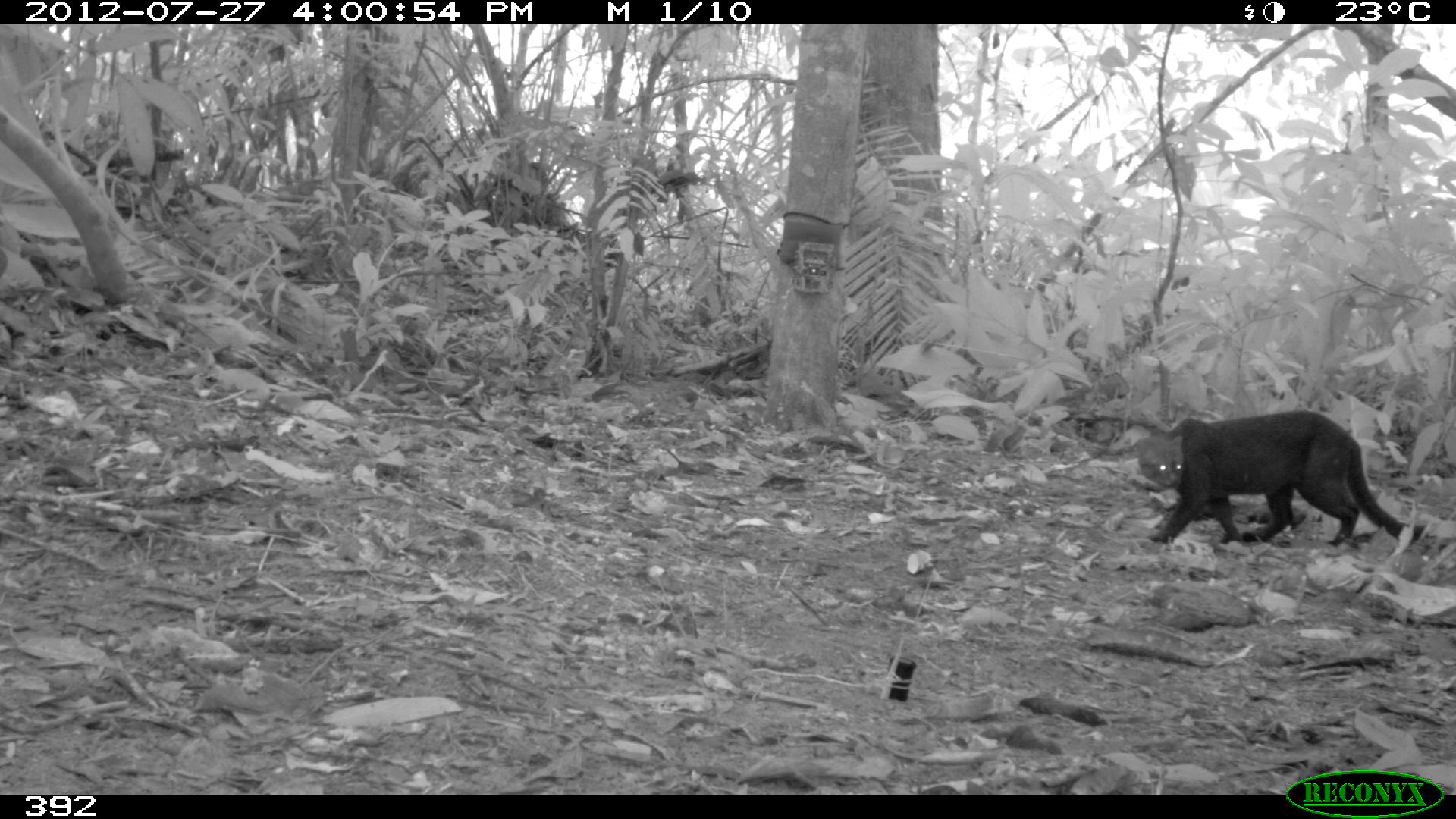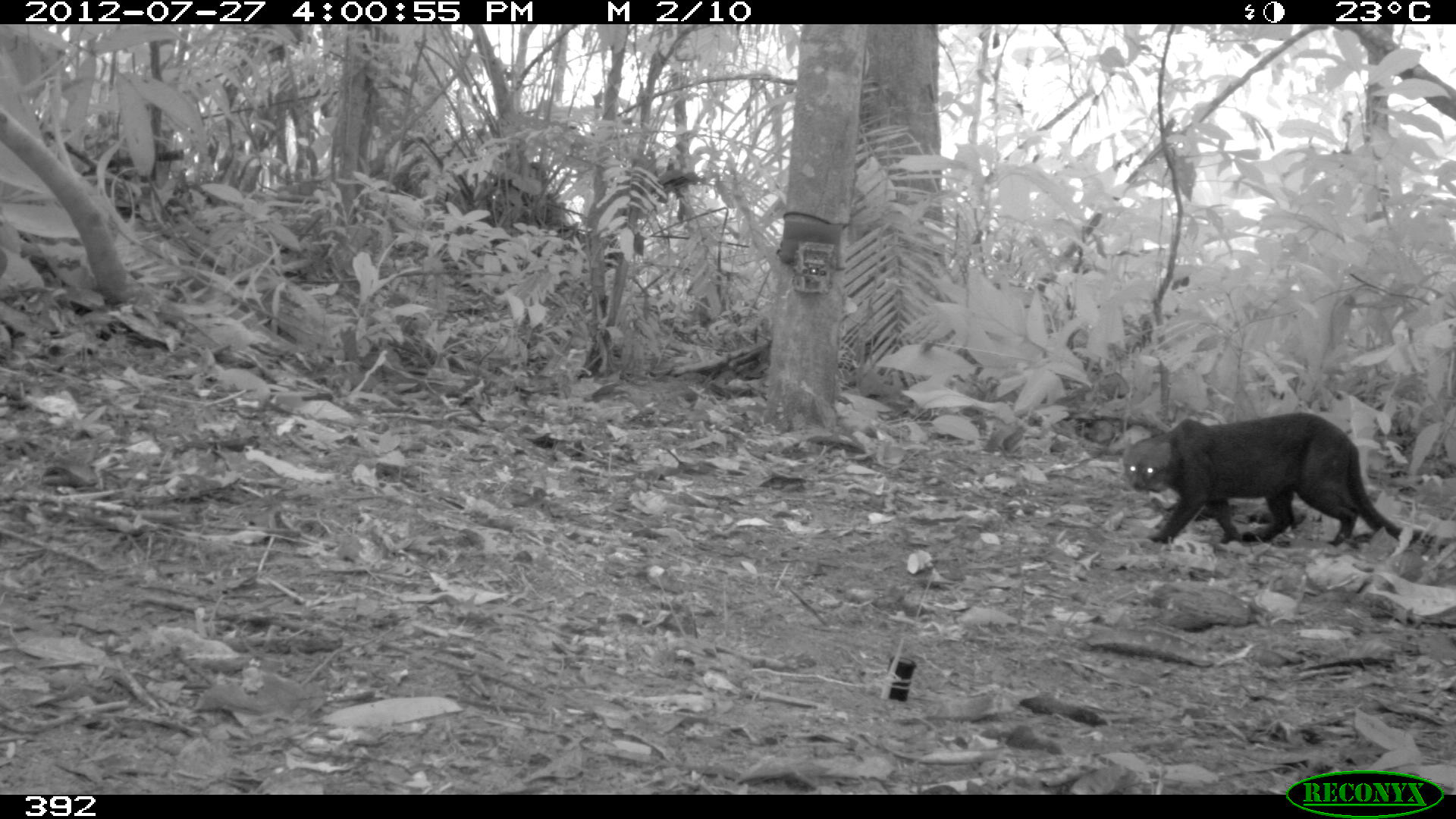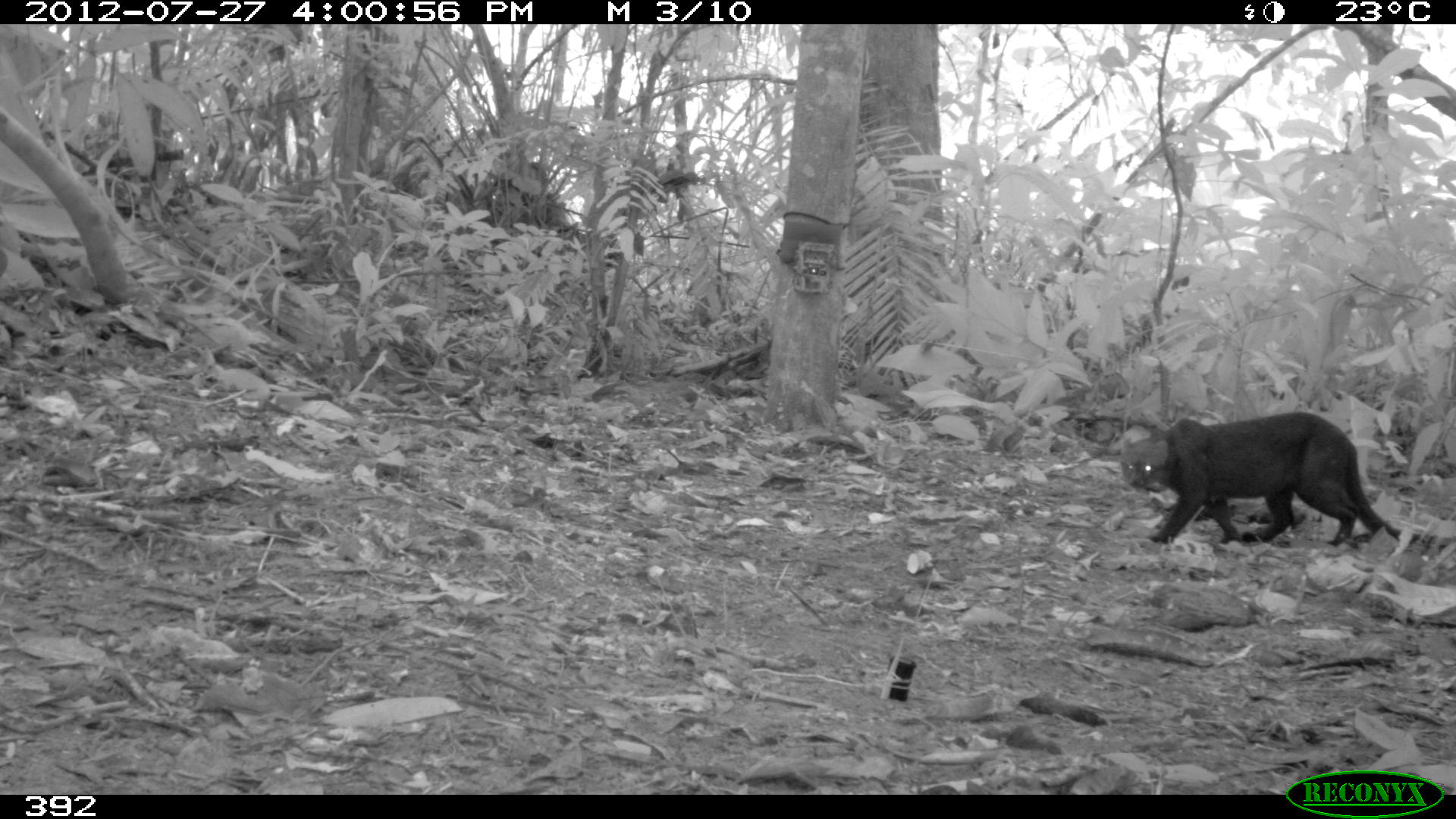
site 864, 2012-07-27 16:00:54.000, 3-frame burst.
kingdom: Animalia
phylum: Chordata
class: Mammalia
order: Carnivora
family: Mustelidae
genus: Eira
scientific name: Eira barbara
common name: tayra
Eira barbara (tayra).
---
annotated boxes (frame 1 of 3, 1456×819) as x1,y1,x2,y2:
eira barbara: 1136,410,1427,544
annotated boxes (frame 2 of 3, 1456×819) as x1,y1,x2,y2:
eira barbara: 1124,412,1448,550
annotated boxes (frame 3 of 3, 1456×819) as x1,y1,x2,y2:
eira barbara: 1120,413,1448,551